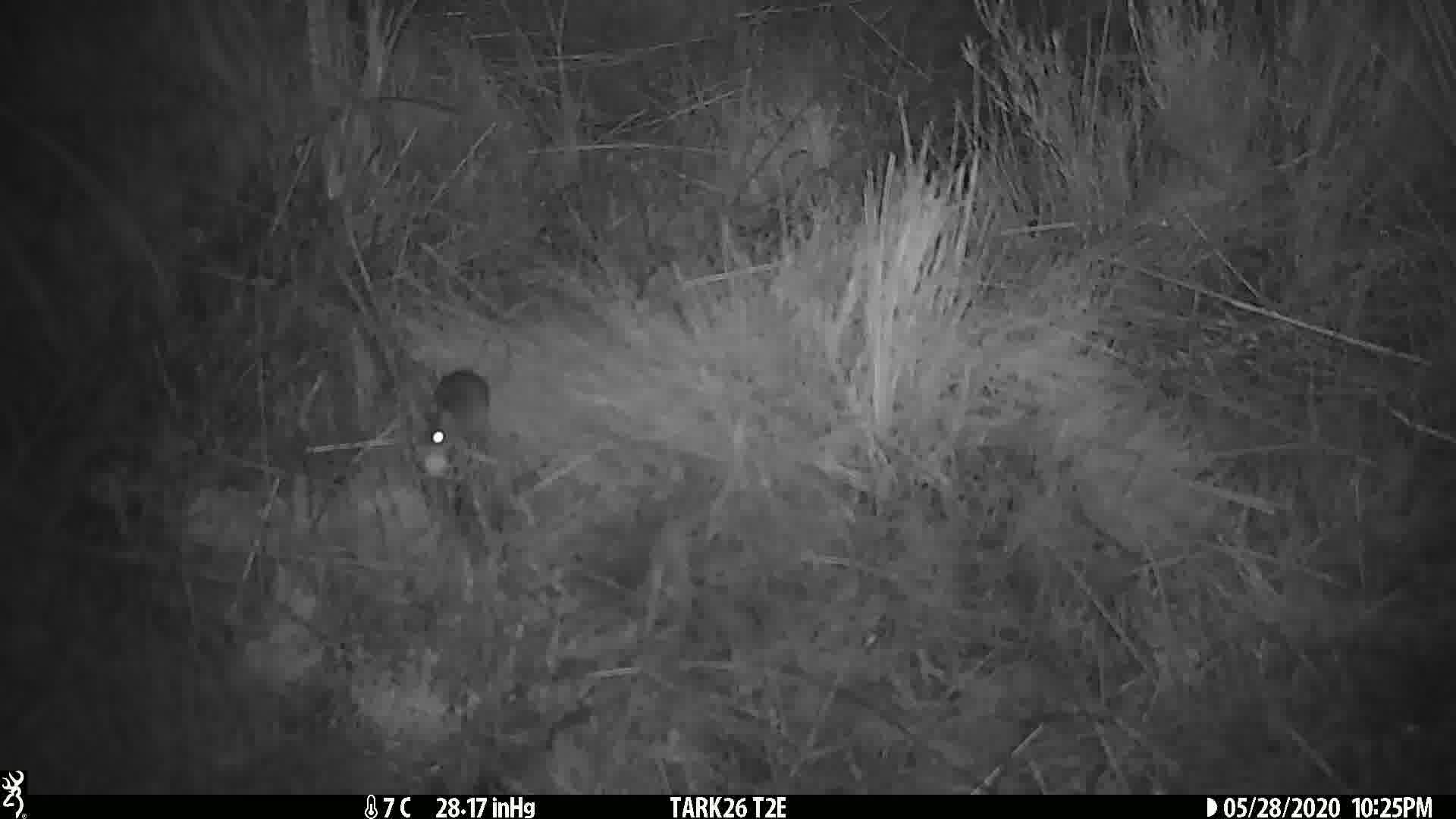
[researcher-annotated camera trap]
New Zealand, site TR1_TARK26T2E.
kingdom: Animalia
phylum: Chordata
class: Mammalia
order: Rodentia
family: Muridae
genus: Mus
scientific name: Mus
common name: mouse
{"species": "mouse (Mus)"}